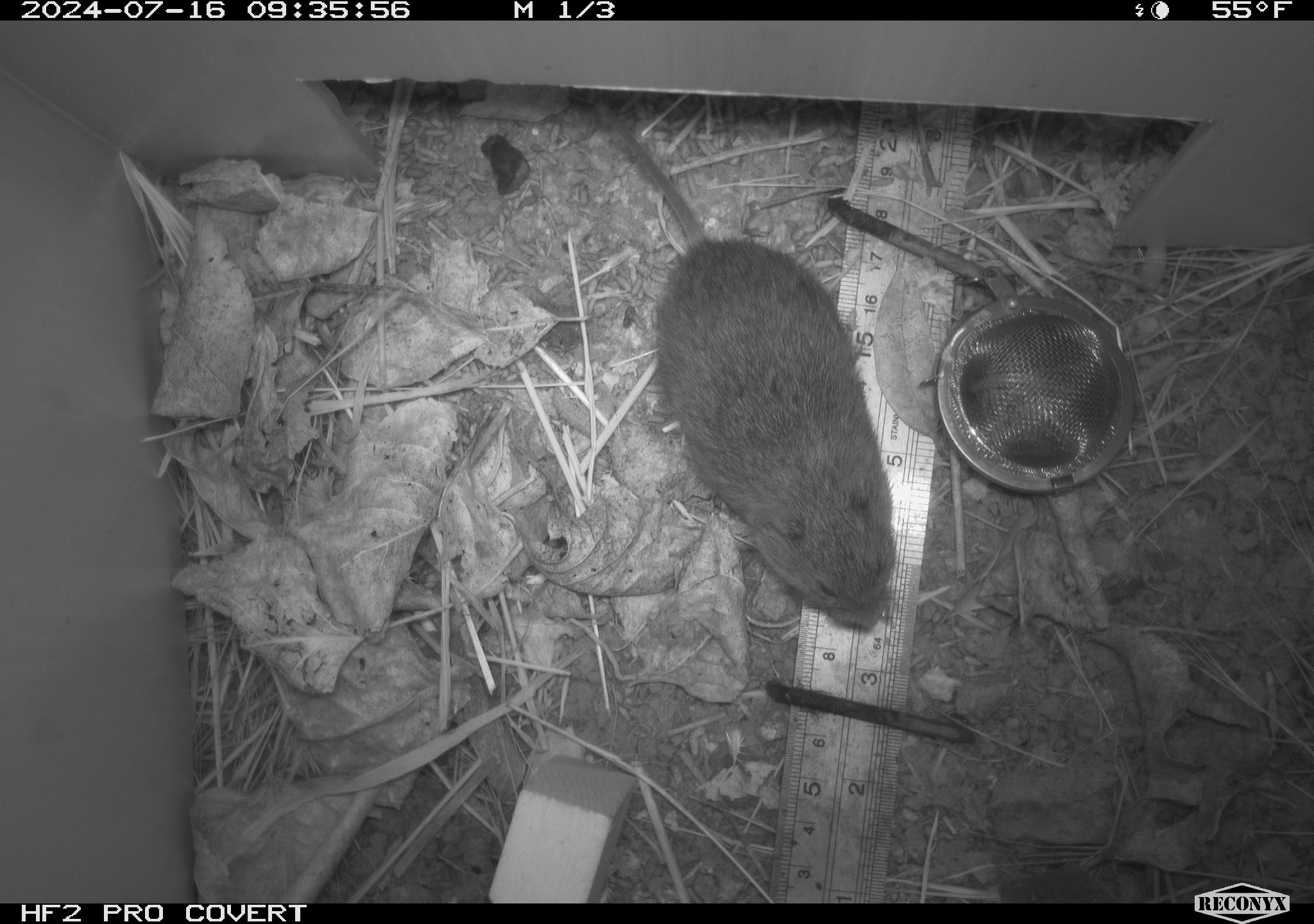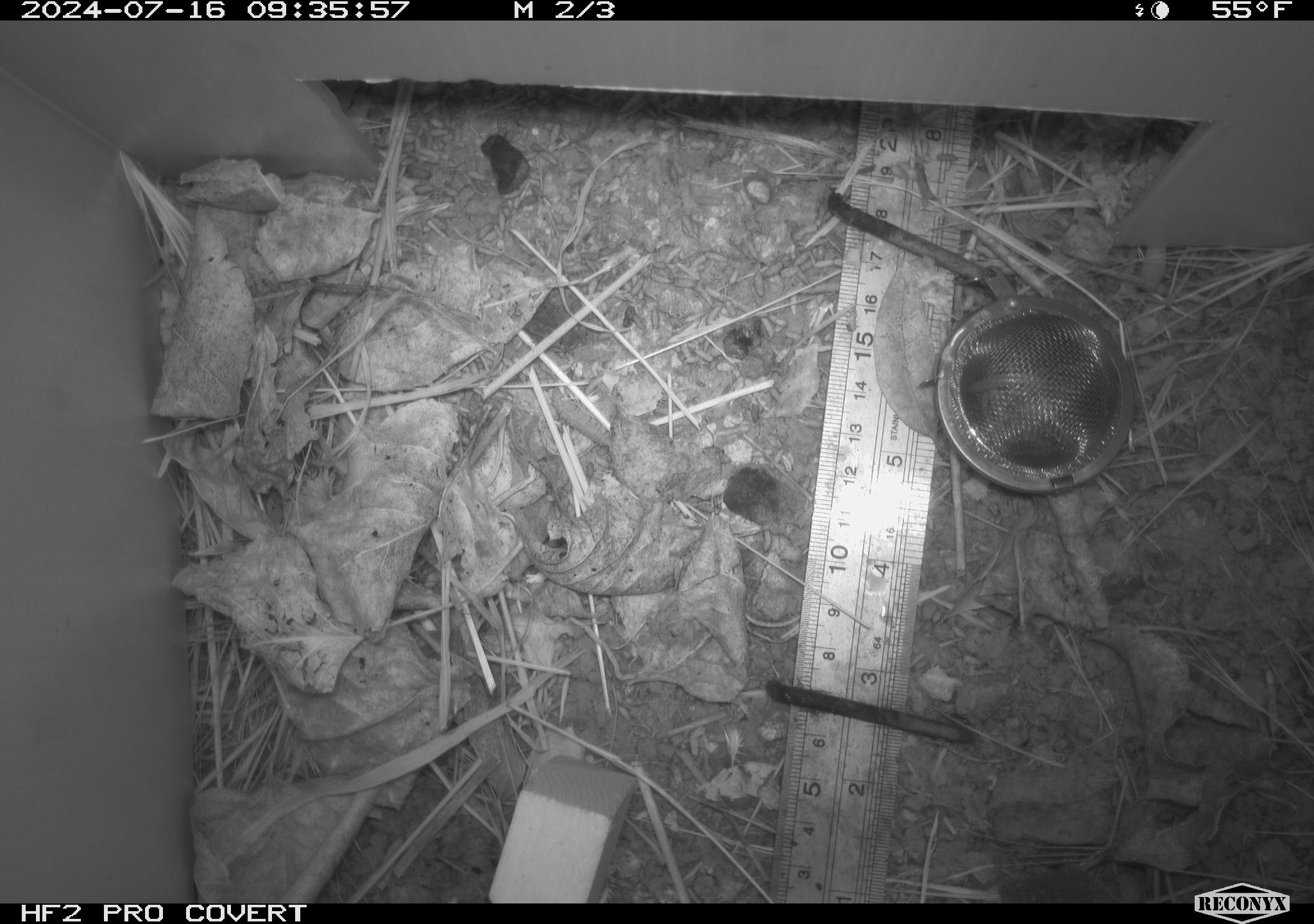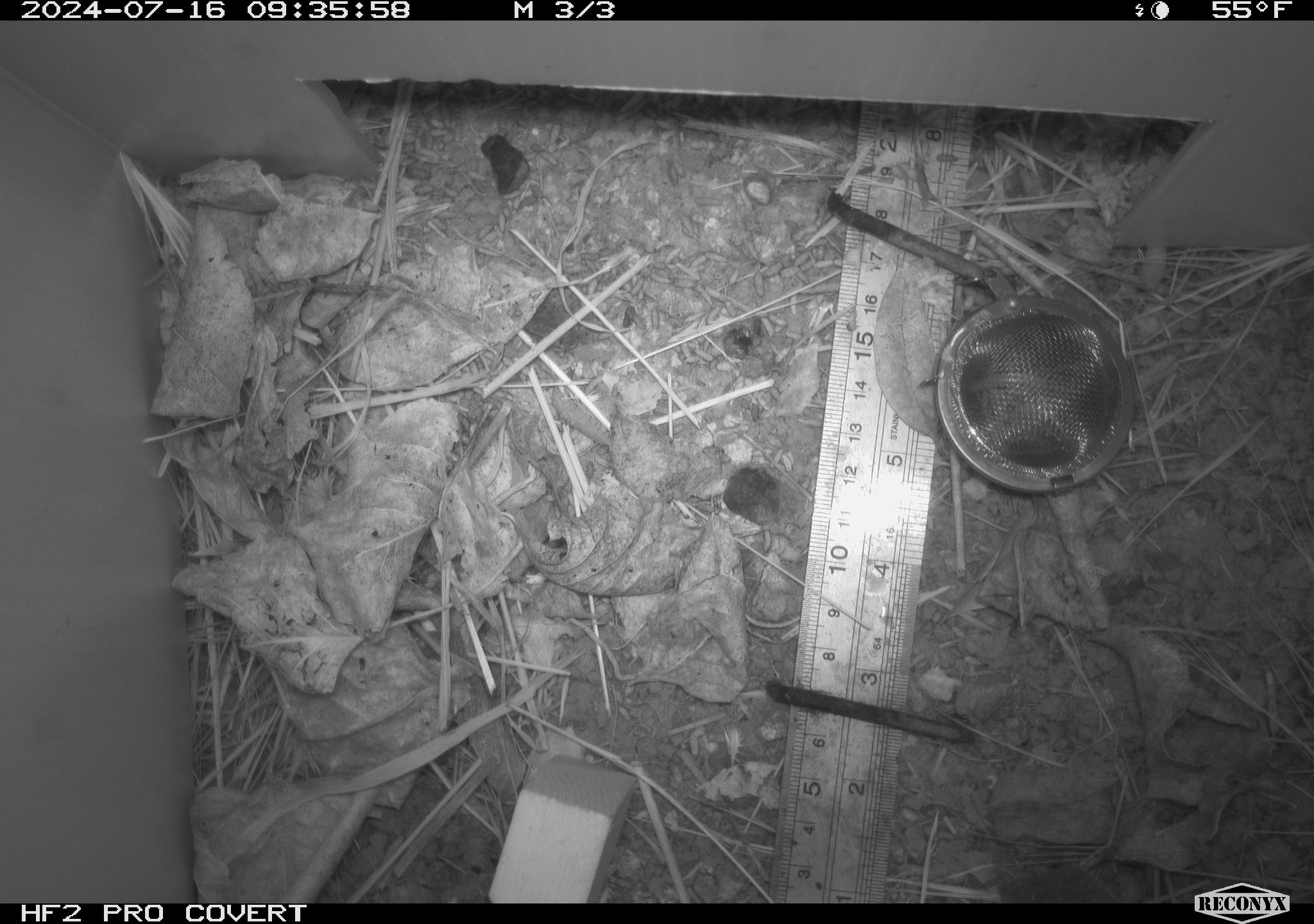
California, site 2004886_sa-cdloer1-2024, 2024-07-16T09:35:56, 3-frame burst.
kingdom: Animalia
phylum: Chordata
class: Mammalia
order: Rodentia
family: Cricetidae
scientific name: Arvicolinae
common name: voles, lemmings, and muskrats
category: arvicolinae subfamily